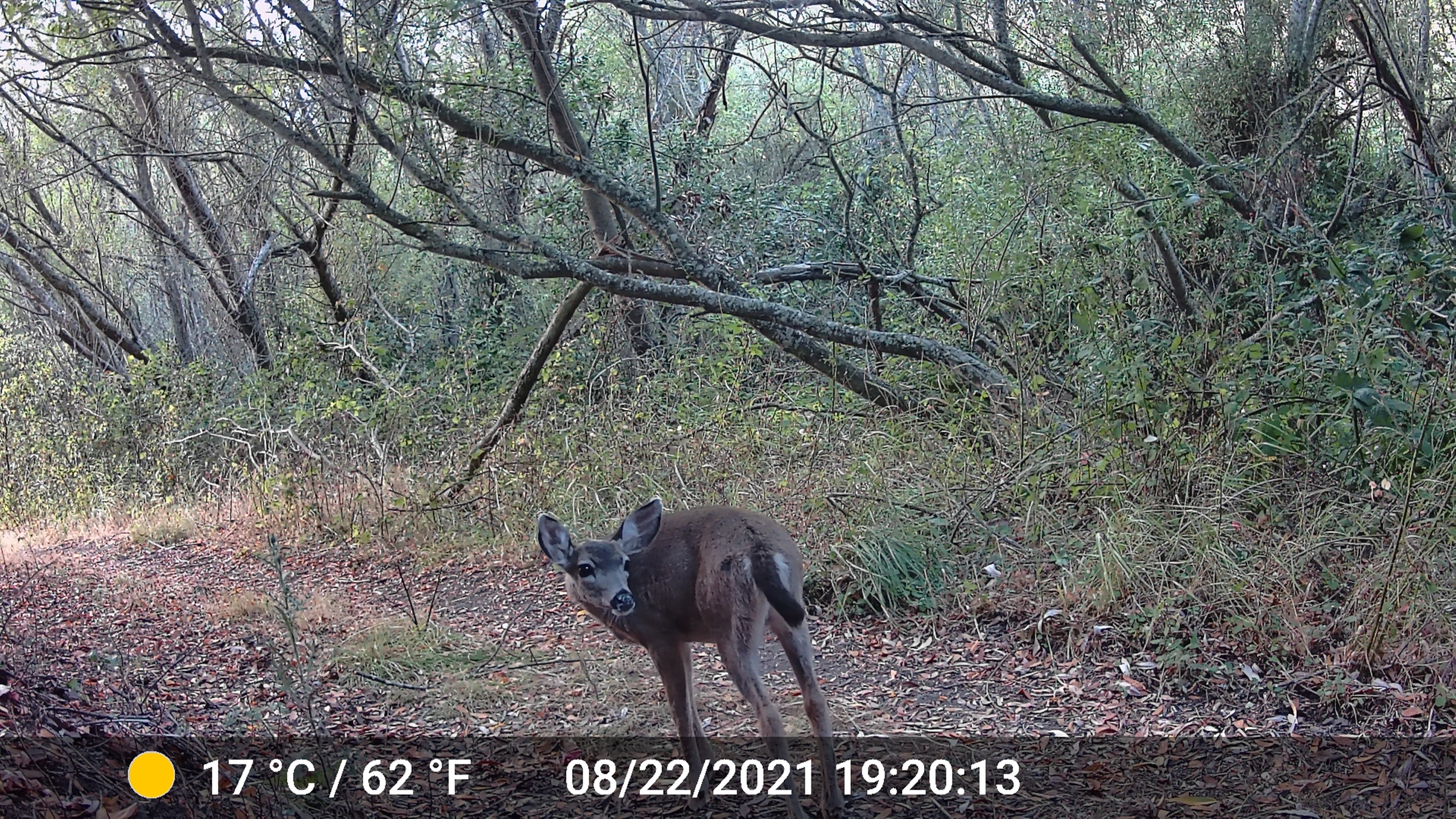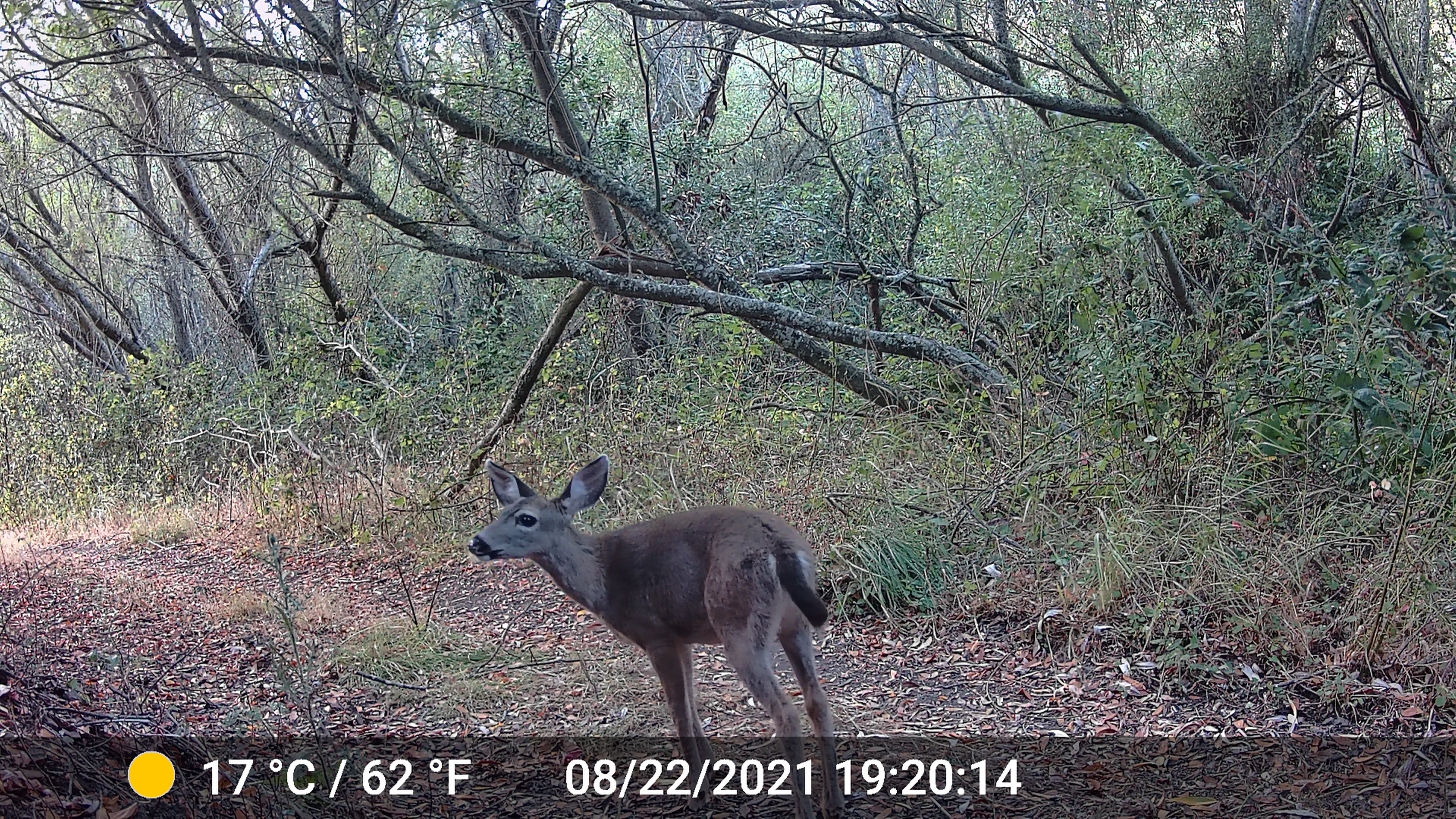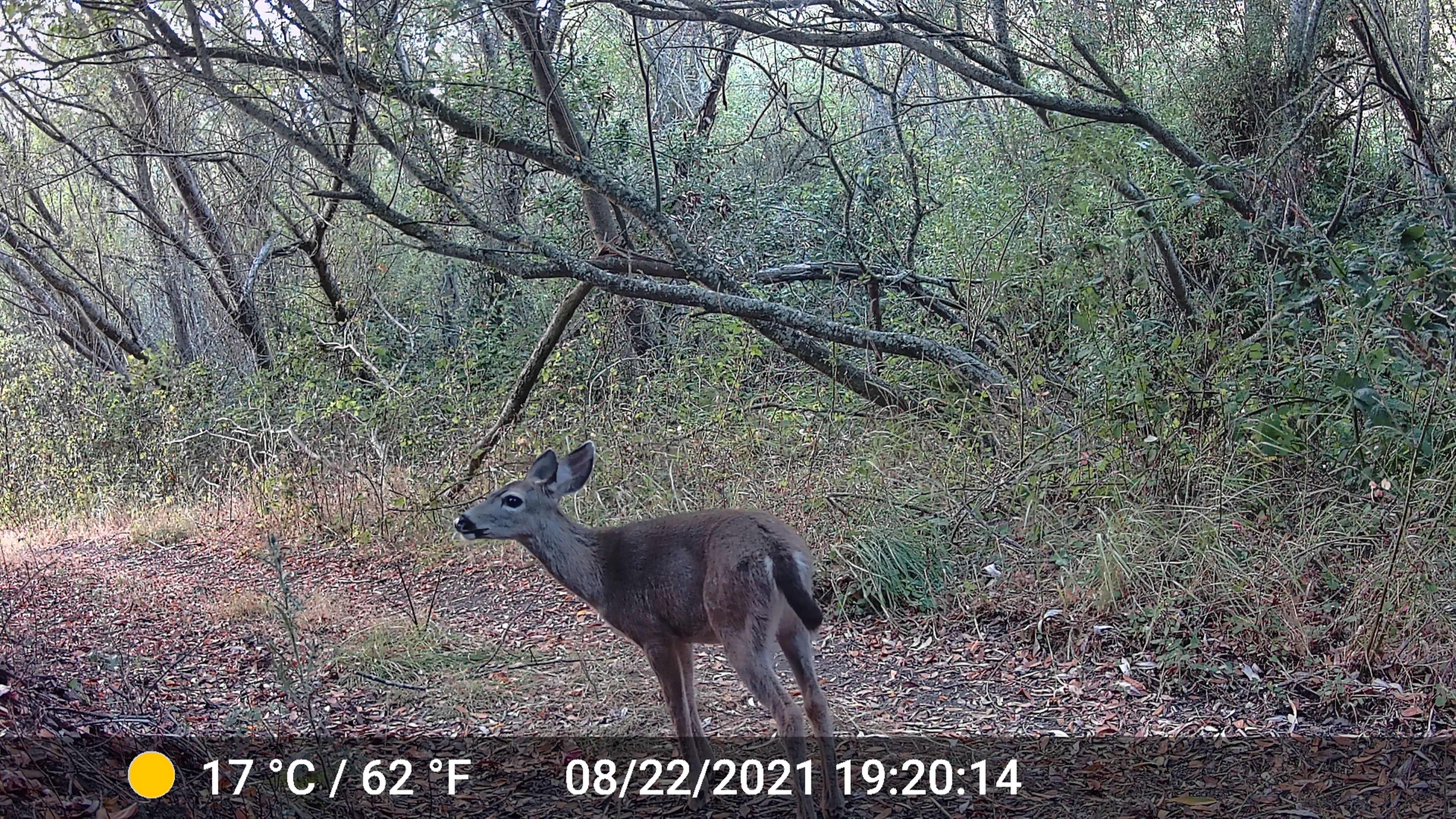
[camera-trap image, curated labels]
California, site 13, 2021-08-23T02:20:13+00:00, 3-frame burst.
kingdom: Animalia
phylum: Chordata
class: Mammalia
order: Artiodactyla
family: Cervidae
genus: Odocoileus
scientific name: Odocoileus hemionus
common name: mule deer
Mule deer (Odocoileus hemionus).